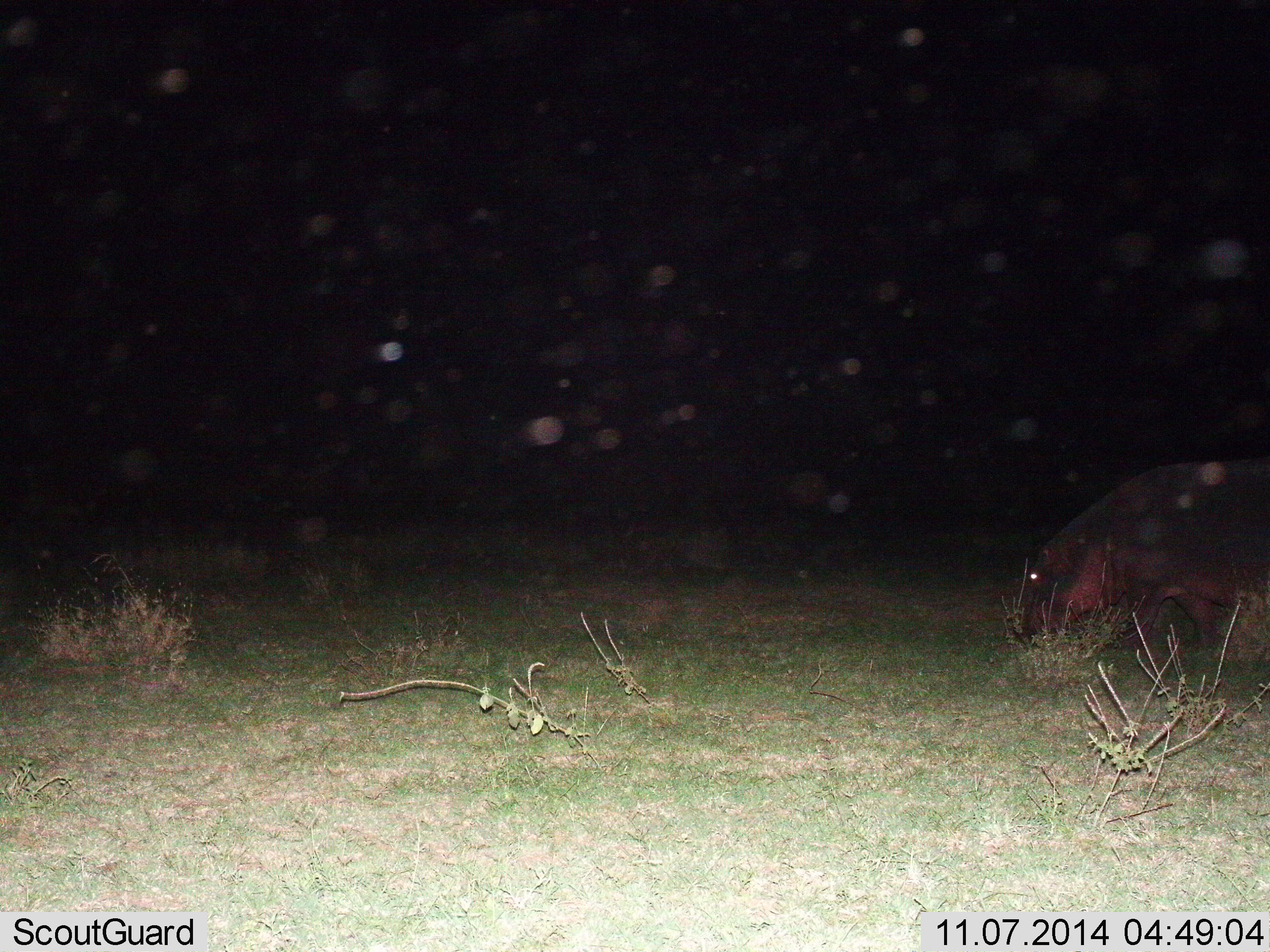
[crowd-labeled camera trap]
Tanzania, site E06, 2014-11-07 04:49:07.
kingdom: Animalia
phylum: Chordata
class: Mammalia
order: Artiodactyla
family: Hippopotamidae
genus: Hippopotamus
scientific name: Hippopotamus amphibius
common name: hippopotamus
Hippopotamus (Hippopotamus amphibius), count 1. Behavior (volunteer vote fractions): standing 20%, resting 0%, moving 50%, interacting 0%. Young present (vote fraction): 0%. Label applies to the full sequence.